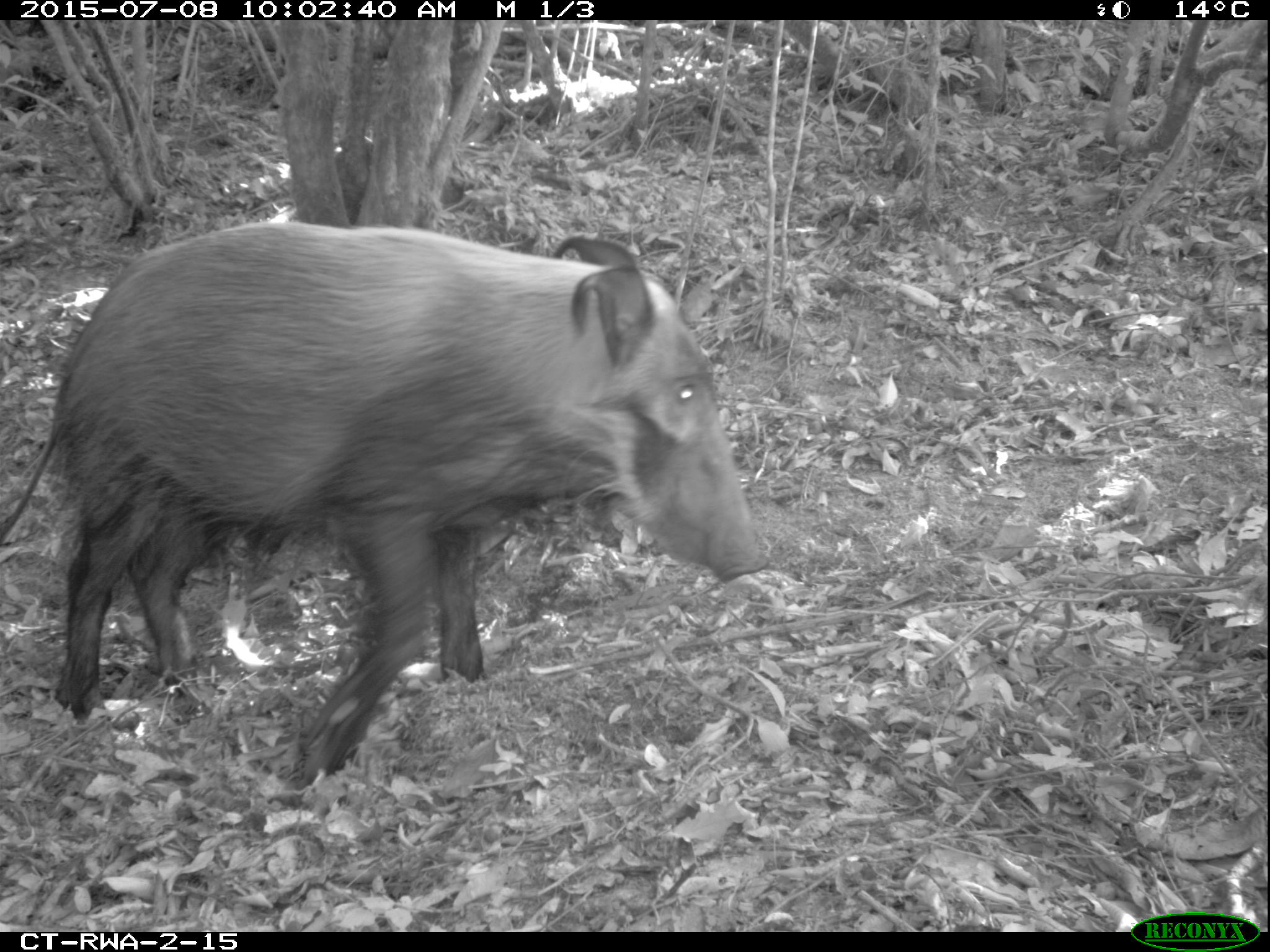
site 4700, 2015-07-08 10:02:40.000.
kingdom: Animalia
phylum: Chordata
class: Mammalia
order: Artiodactyla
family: Suidae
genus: Potamochoerus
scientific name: Potamochoerus larvatus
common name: bushpig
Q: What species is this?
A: Potamochoerus larvatus (bushpig).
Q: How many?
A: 1.